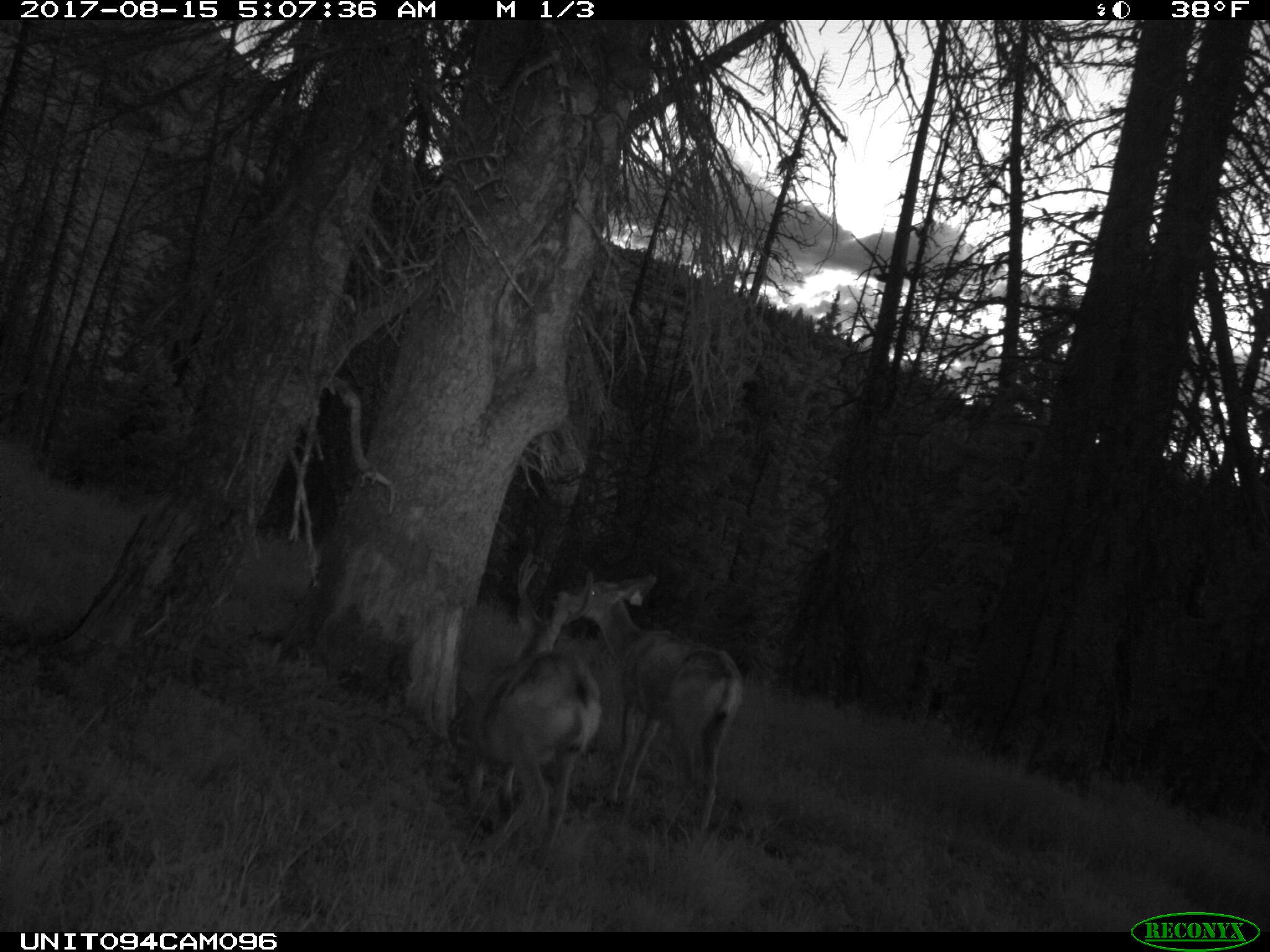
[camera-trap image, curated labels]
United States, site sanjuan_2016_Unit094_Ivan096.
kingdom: Animalia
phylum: Chordata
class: Mammalia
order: Artiodactyla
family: Cervidae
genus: Odocoileus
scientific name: Odocoileus hemionus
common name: mule deer